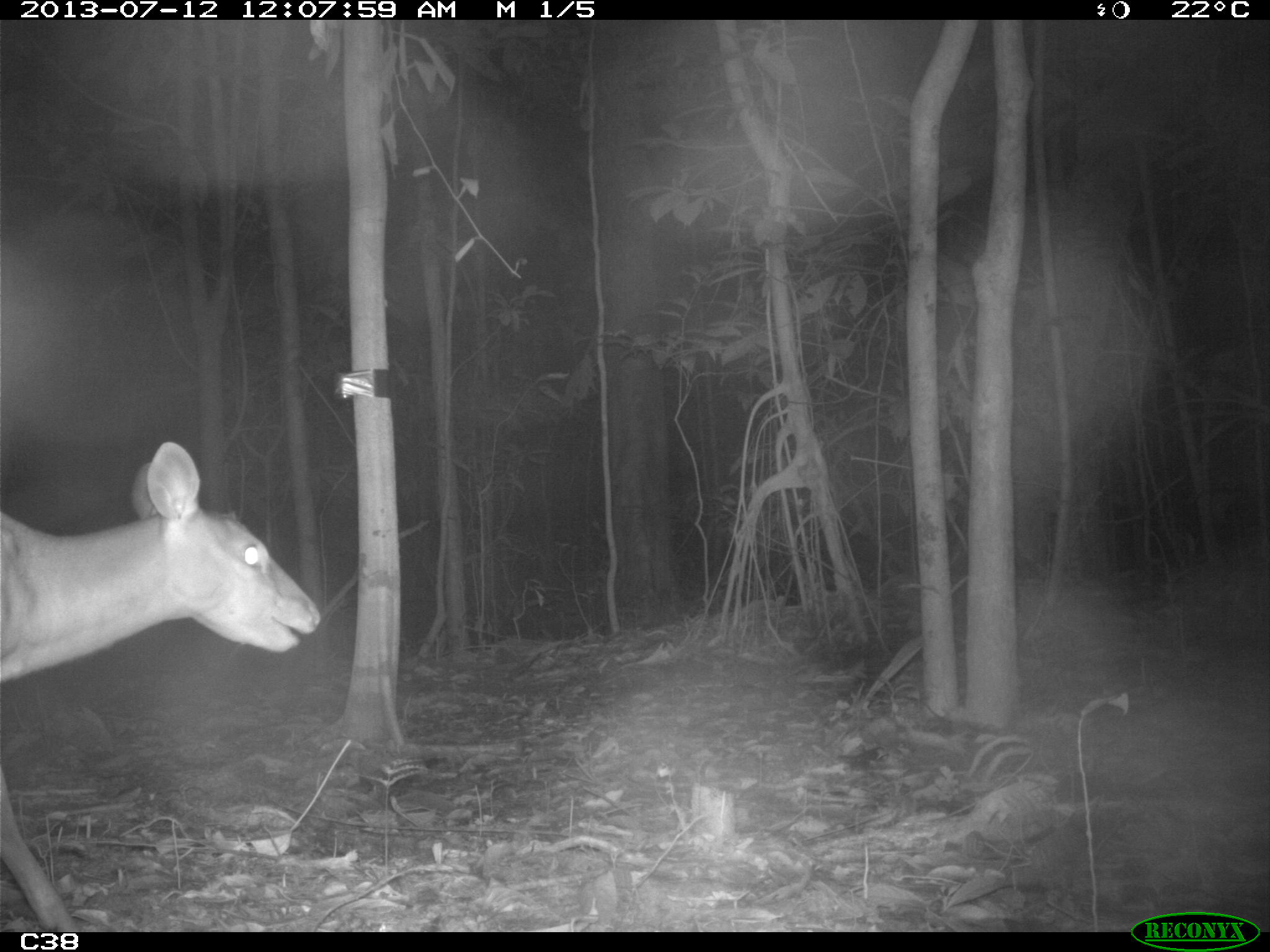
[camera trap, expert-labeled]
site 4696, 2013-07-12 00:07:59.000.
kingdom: Animalia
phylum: Chordata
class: Mammalia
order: Artiodactyla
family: Cervidae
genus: Mazama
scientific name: Mazama americana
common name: red brocket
Mazama americana (red brocket), count 1, age adult.